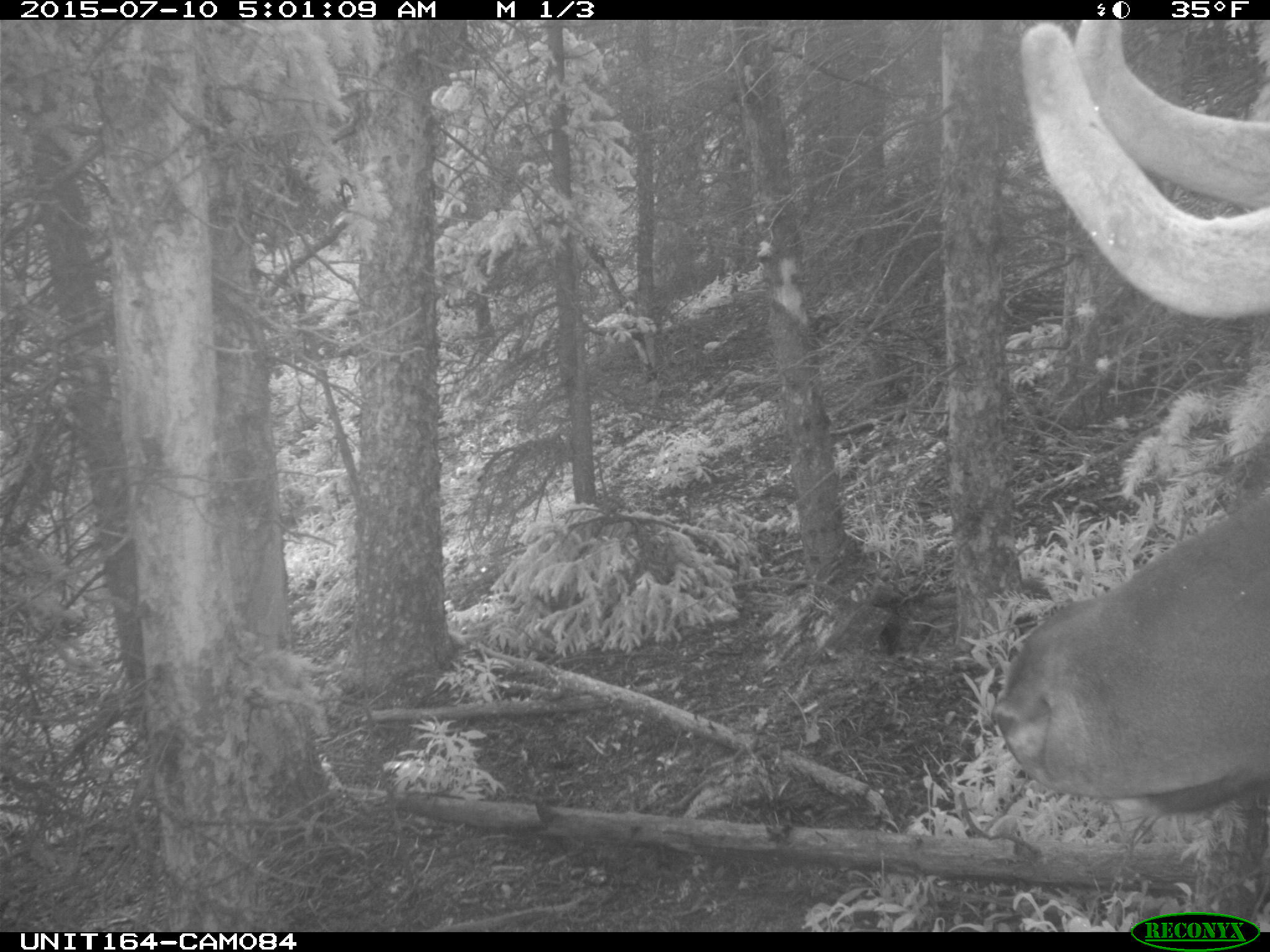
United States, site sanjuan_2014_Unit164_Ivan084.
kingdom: Animalia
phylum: Chordata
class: Mammalia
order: Artiodactyla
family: Cervidae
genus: Cervus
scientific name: Cervus elaphus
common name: red deer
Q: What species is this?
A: Cervus elaphus (red deer).